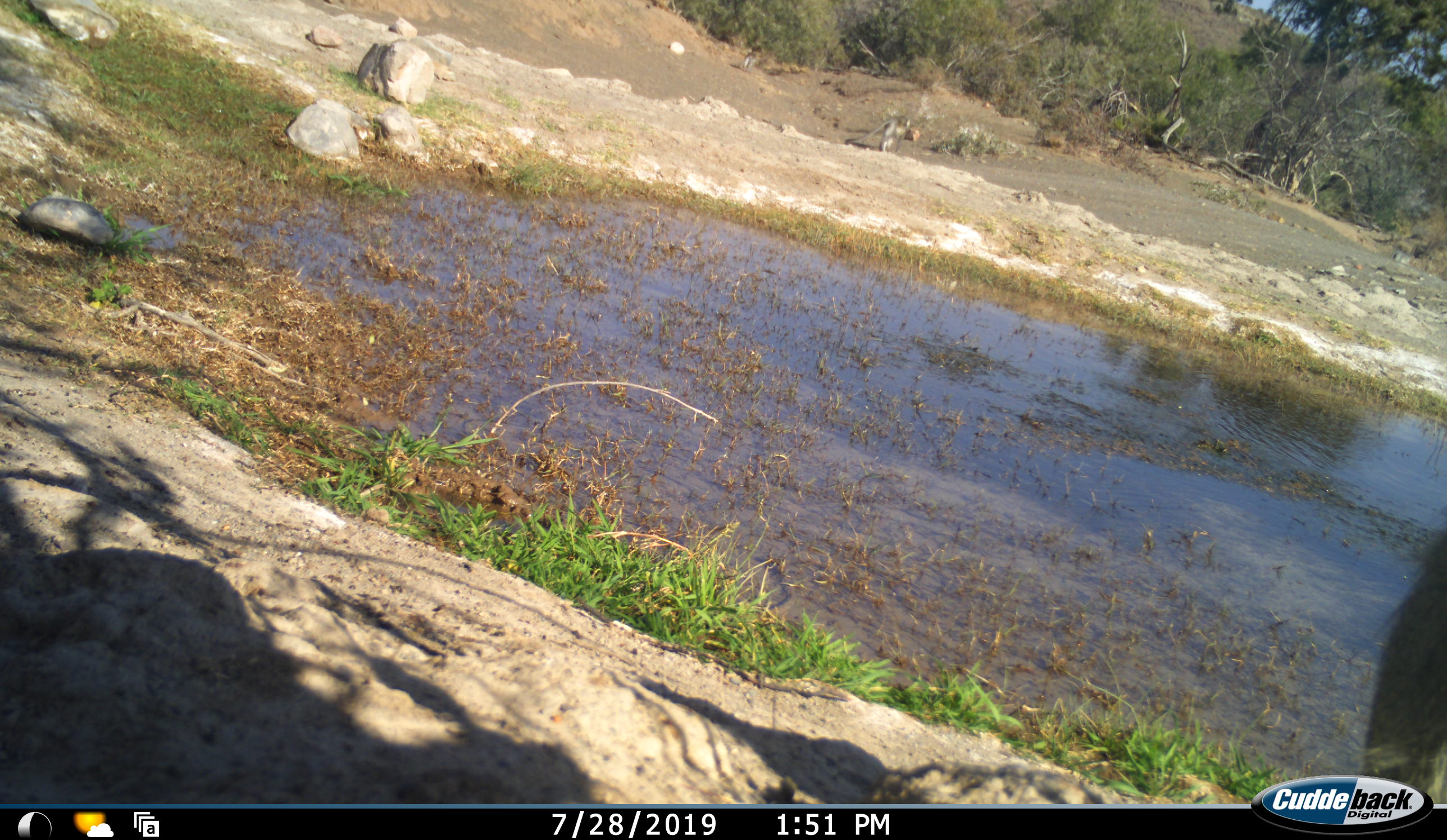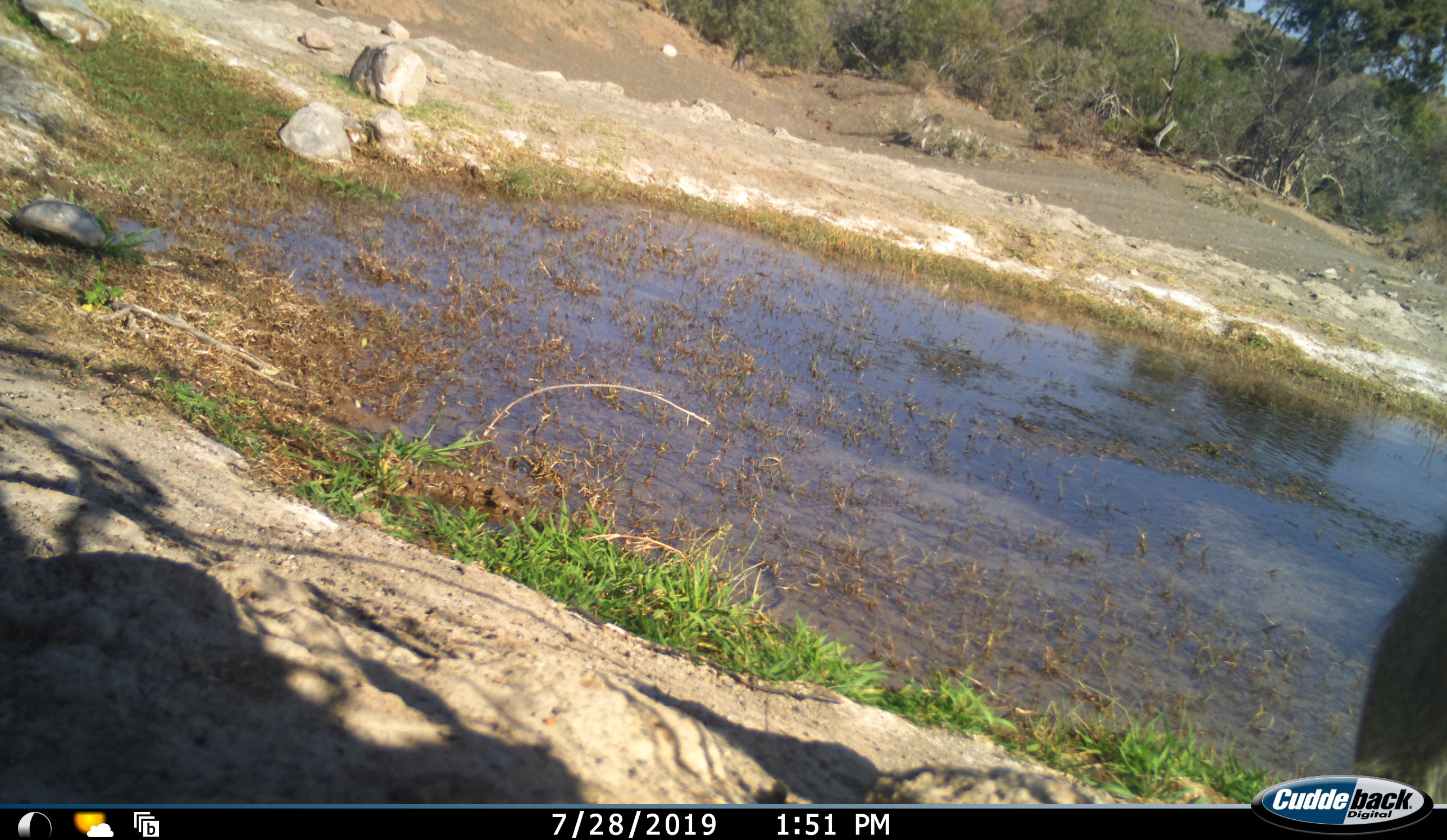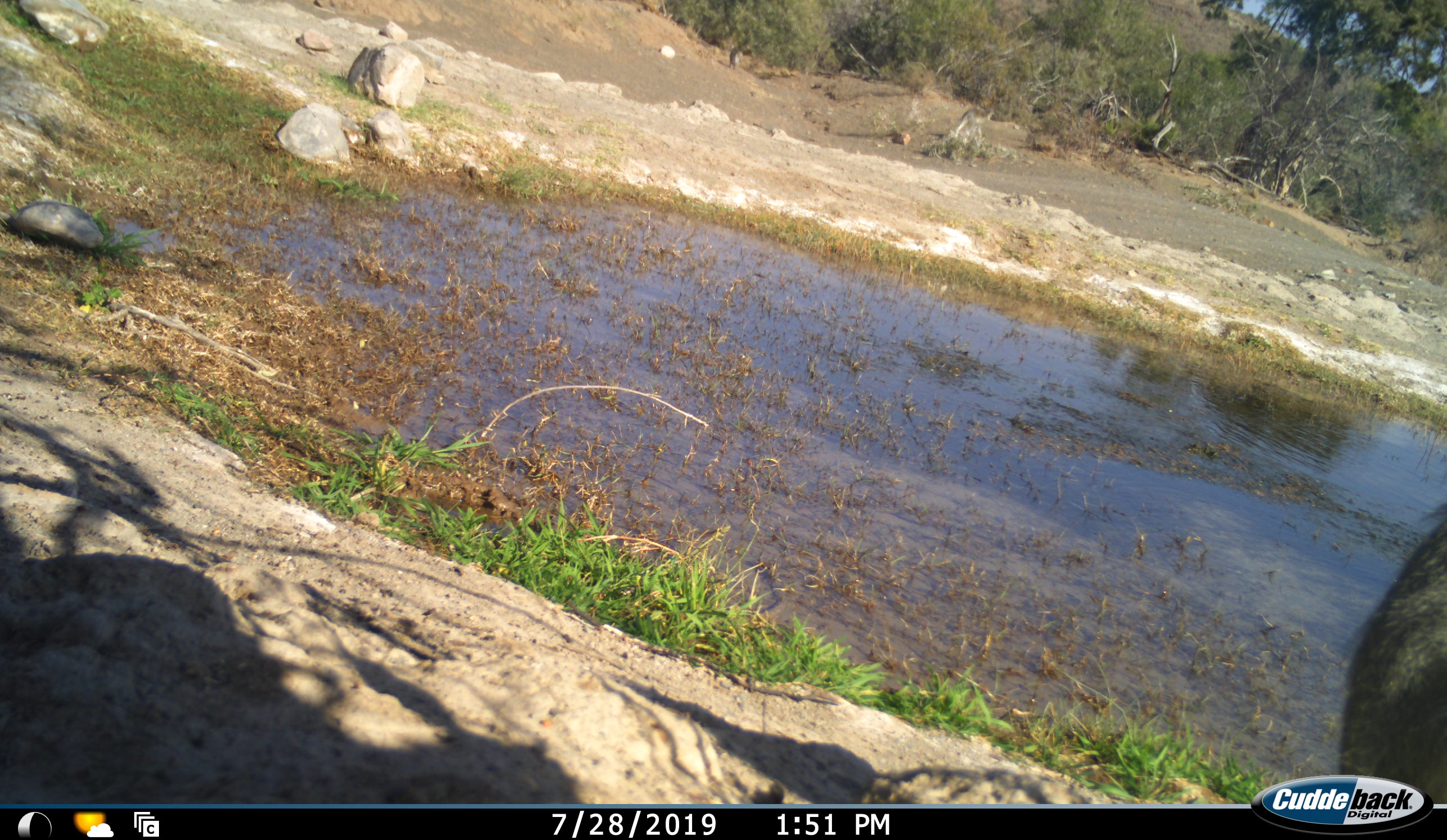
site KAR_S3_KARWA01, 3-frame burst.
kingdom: Animalia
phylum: Chordata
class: Mammalia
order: Primates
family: Cercopithecidae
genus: Chlorocebus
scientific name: Chlorocebus pygerythrus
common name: vervet monkey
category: monkeyvervet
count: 3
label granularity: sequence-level